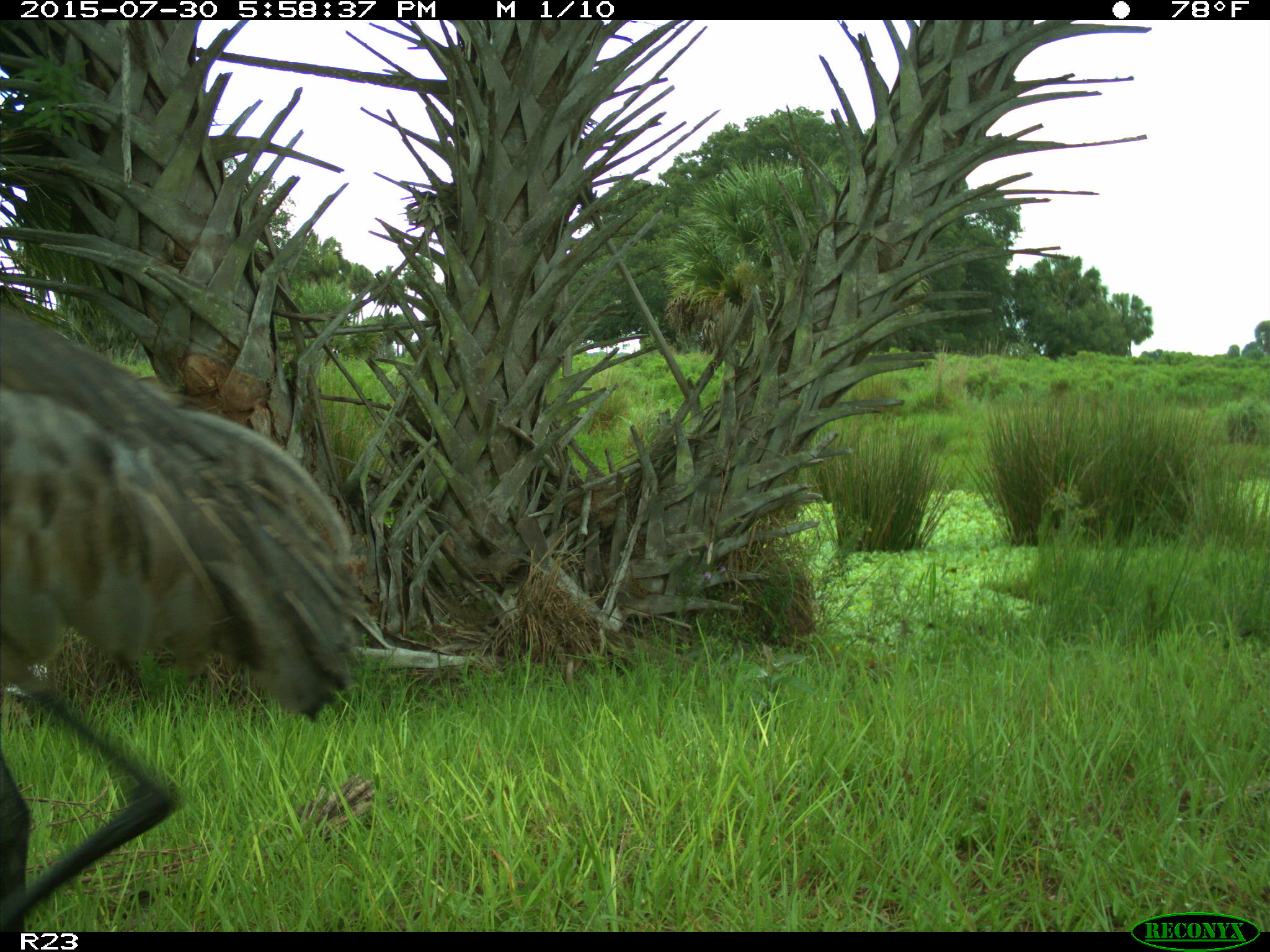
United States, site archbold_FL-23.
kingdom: Animalia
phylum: Chordata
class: Aves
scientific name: Aves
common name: birds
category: unidentified bird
Unidentified bird (birds) (Aves).